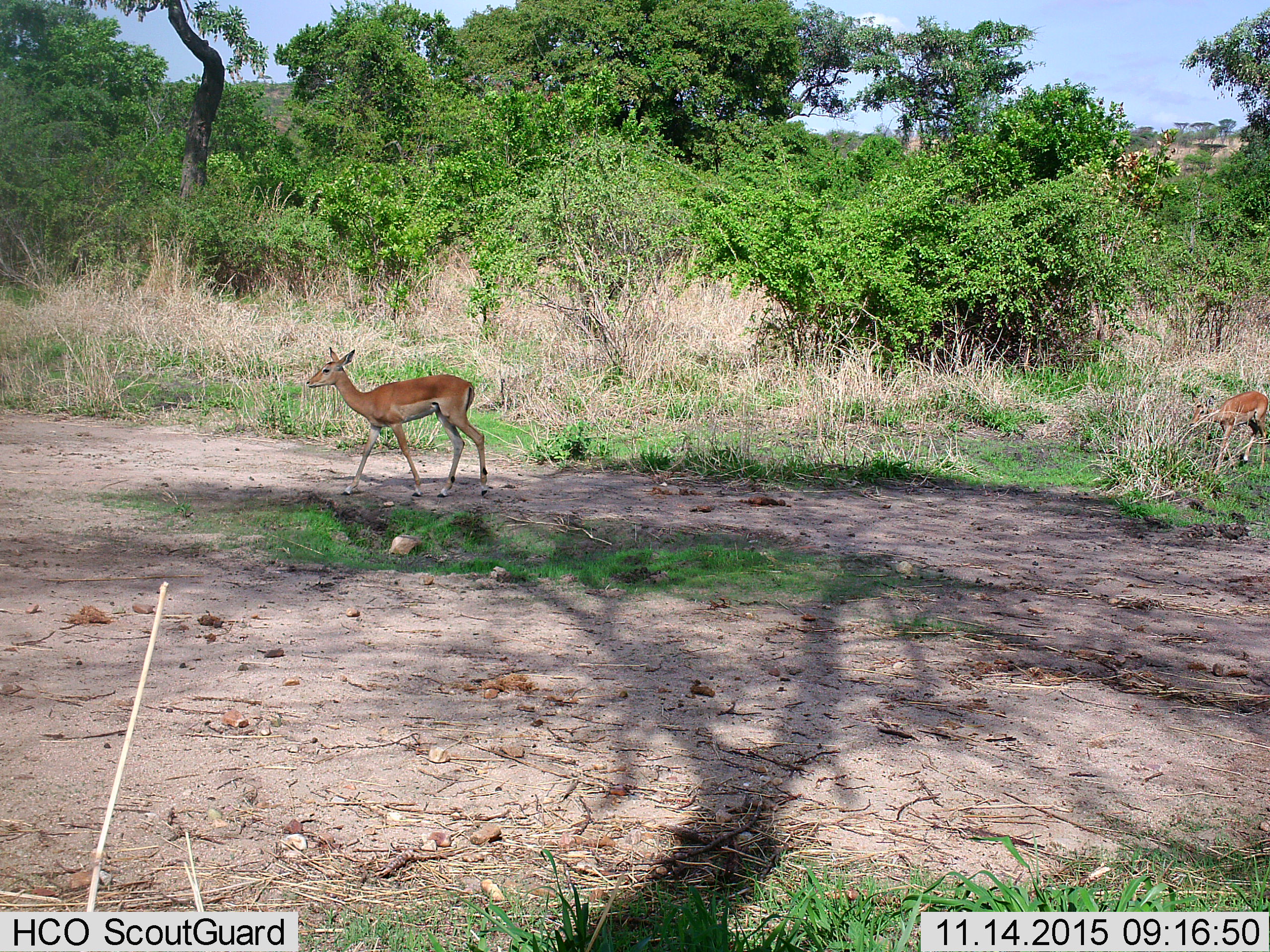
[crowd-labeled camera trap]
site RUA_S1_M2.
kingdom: Animalia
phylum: Chordata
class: Mammalia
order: Artiodactyla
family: Bovidae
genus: Aepyceros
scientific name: Aepyceros melampus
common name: impala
Impala (Aepyceros melampus), count 2. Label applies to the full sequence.